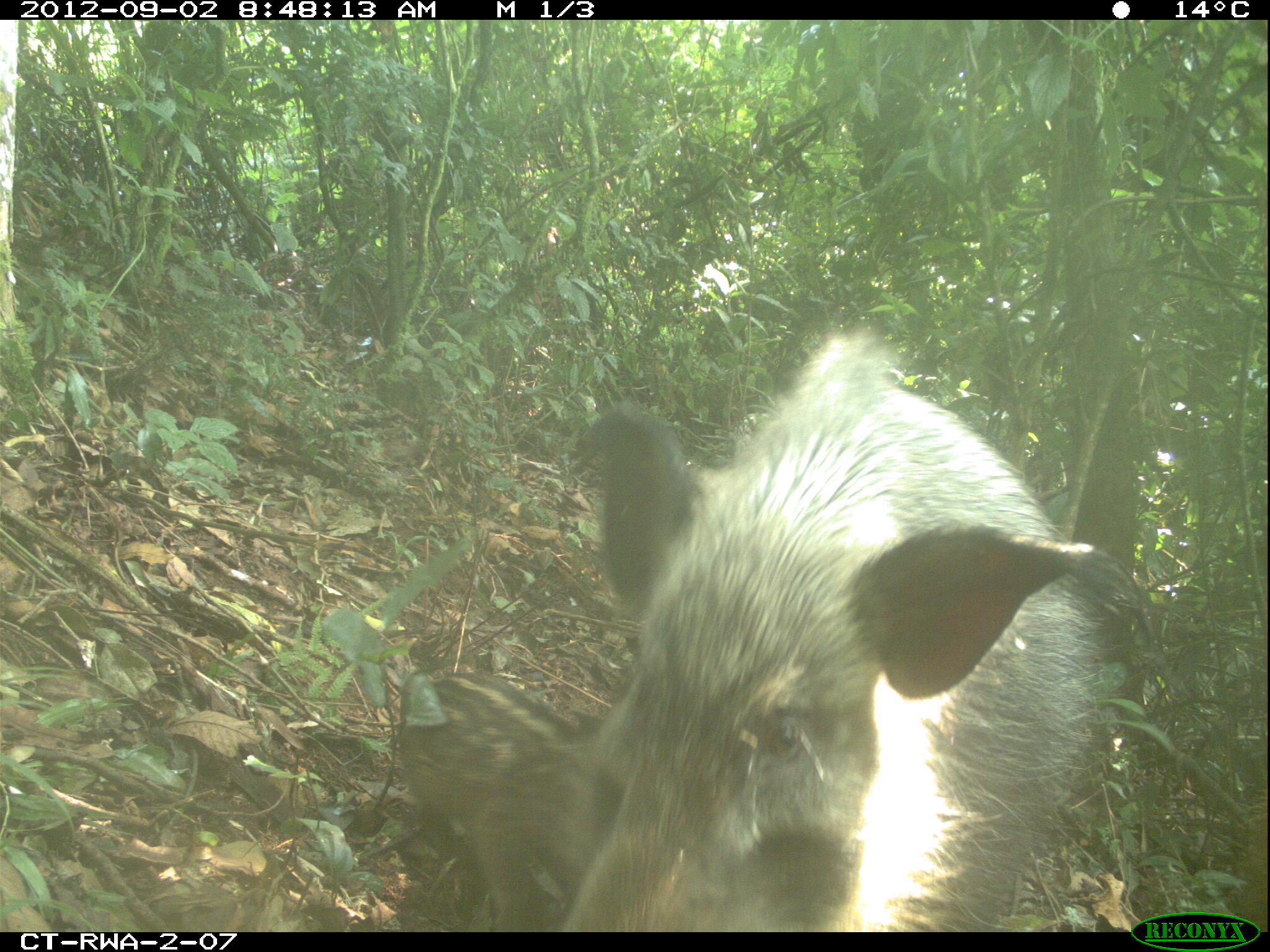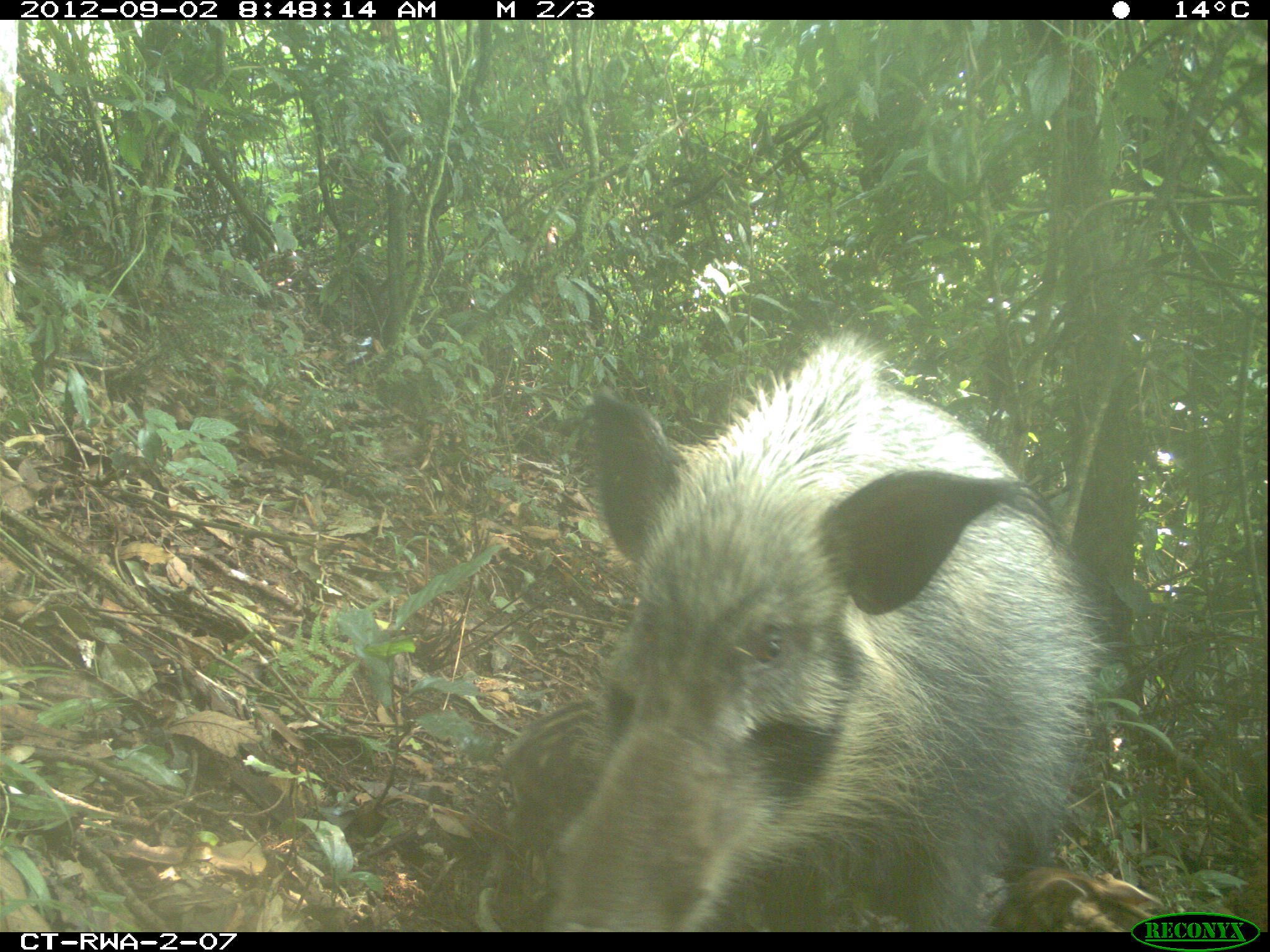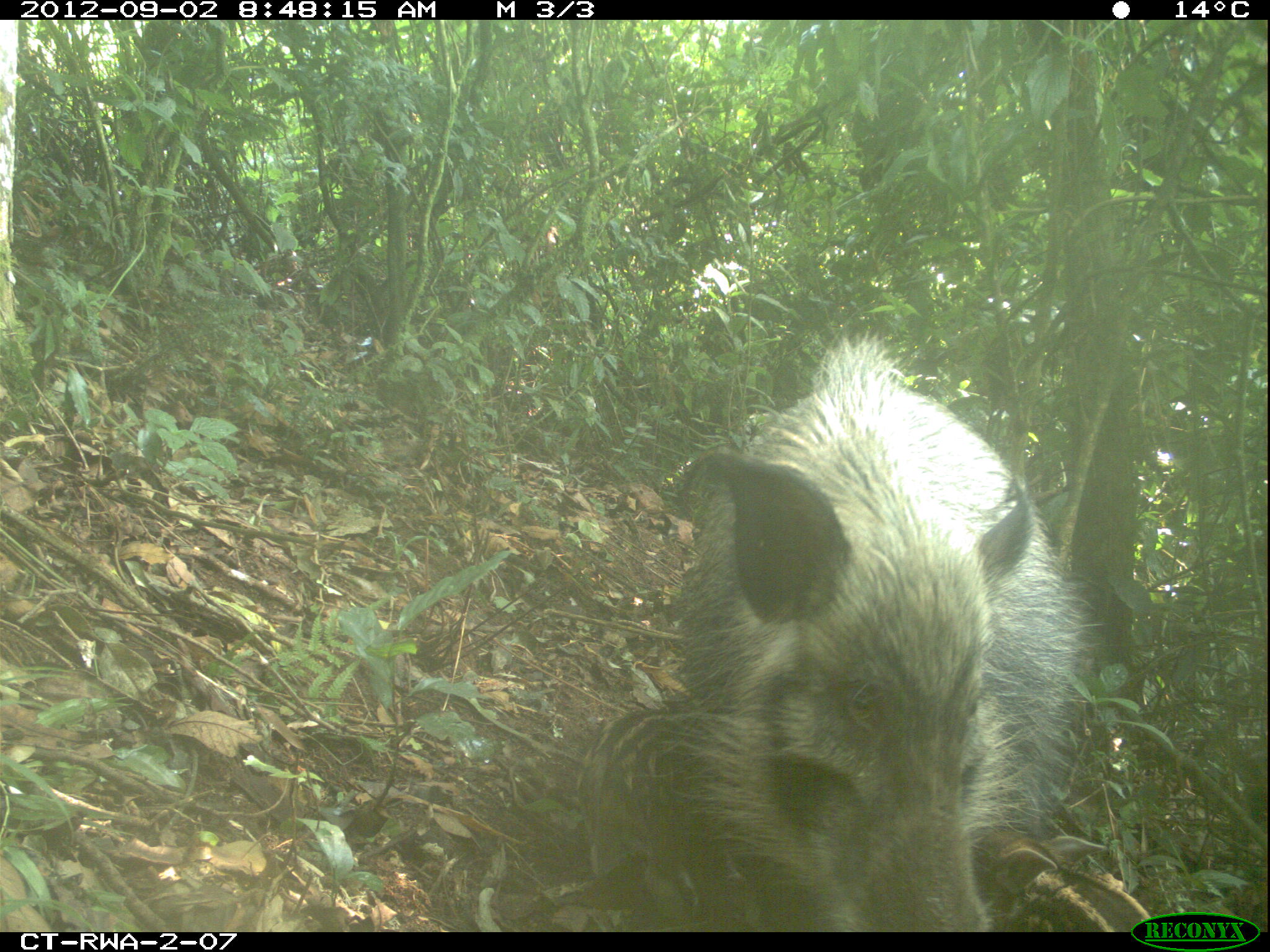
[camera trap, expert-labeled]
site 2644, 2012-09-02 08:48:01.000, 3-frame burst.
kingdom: Animalia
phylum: Chordata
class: Mammalia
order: Artiodactyla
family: Suidae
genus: Potamochoerus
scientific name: Potamochoerus larvatus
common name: bushpig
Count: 8.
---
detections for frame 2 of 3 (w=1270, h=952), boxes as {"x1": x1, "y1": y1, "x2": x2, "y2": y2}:
potamochoerus larvatus: {"x1": 492, "y1": 332, "x2": 1105, "y2": 928}